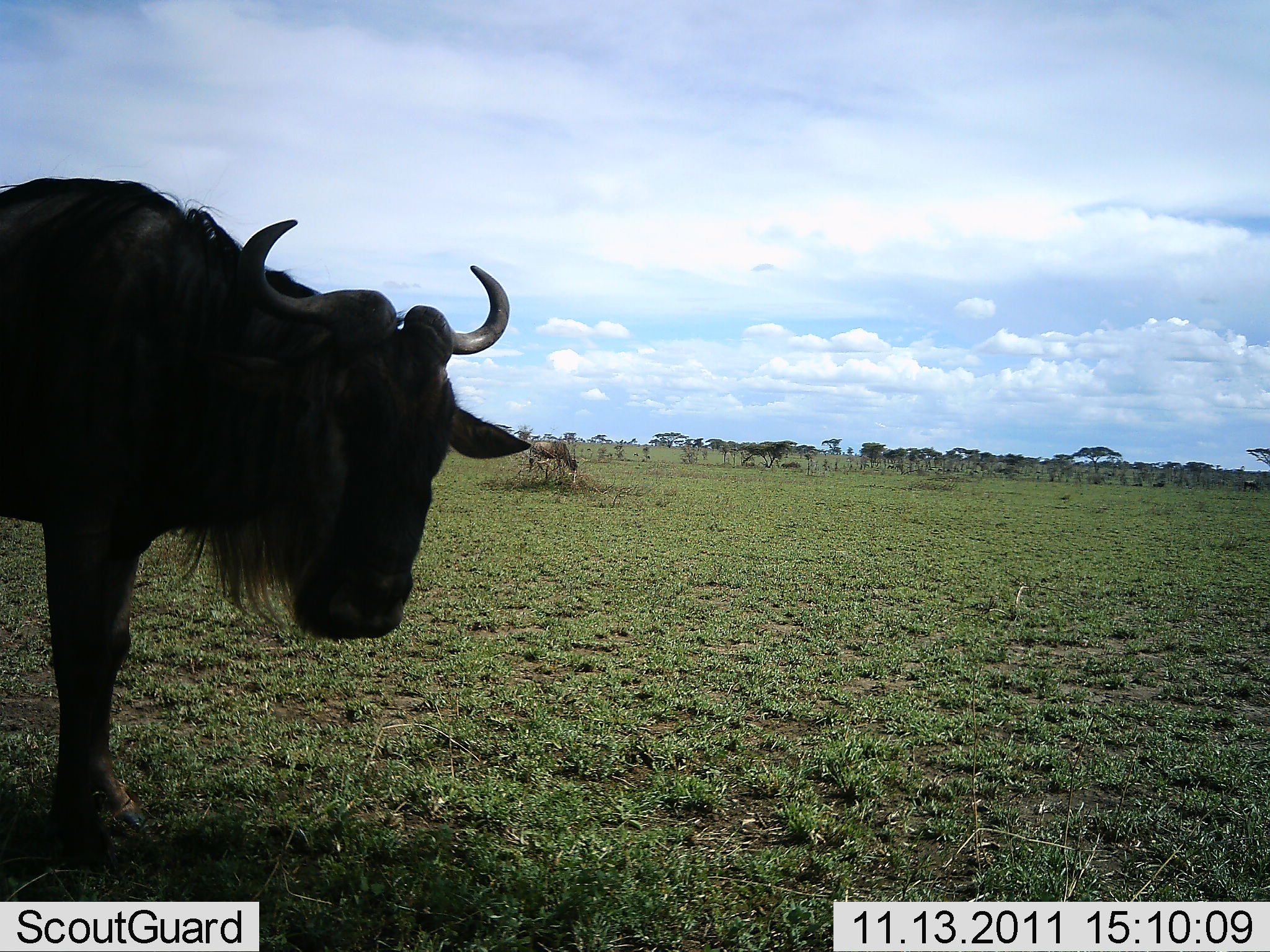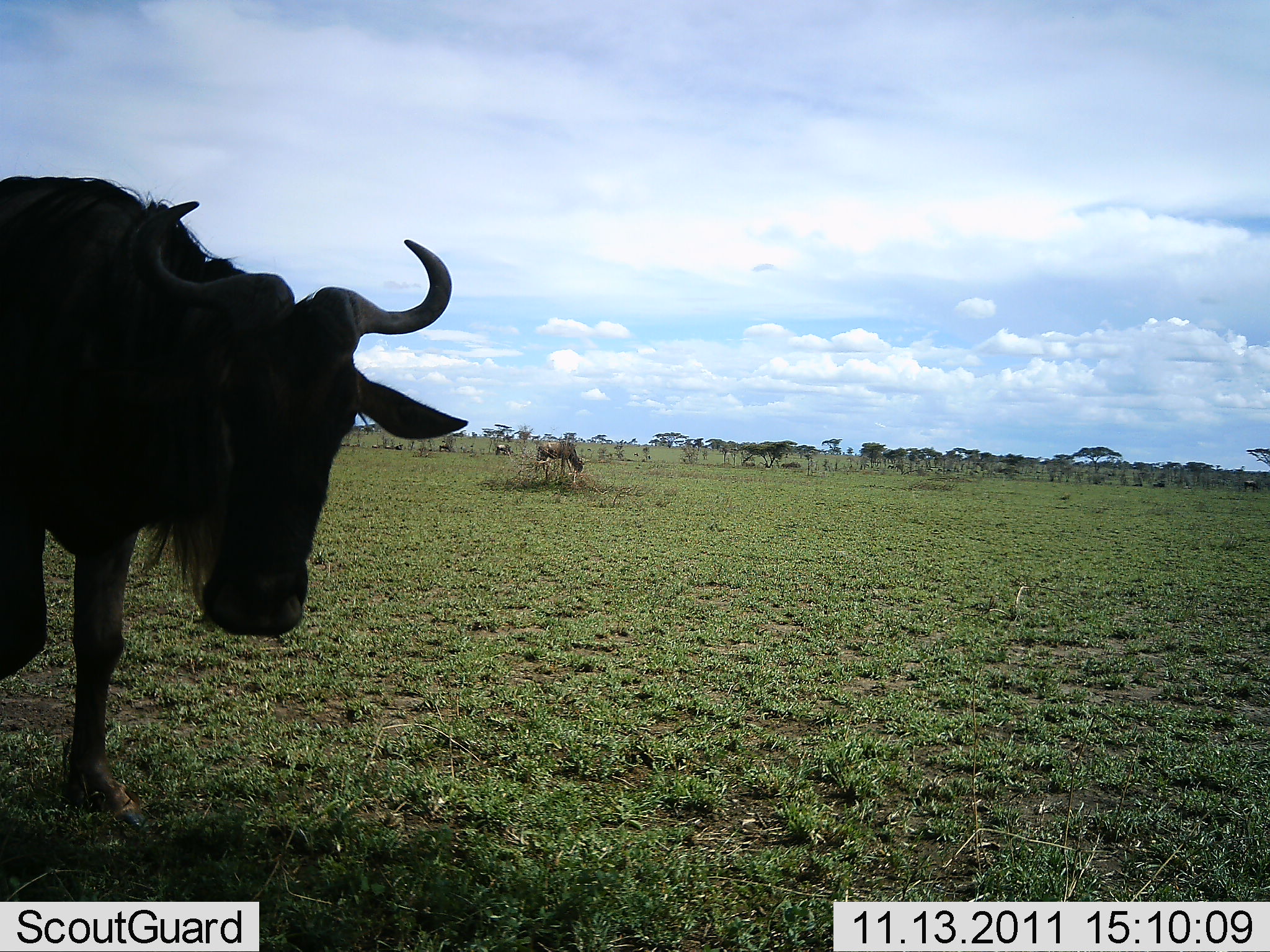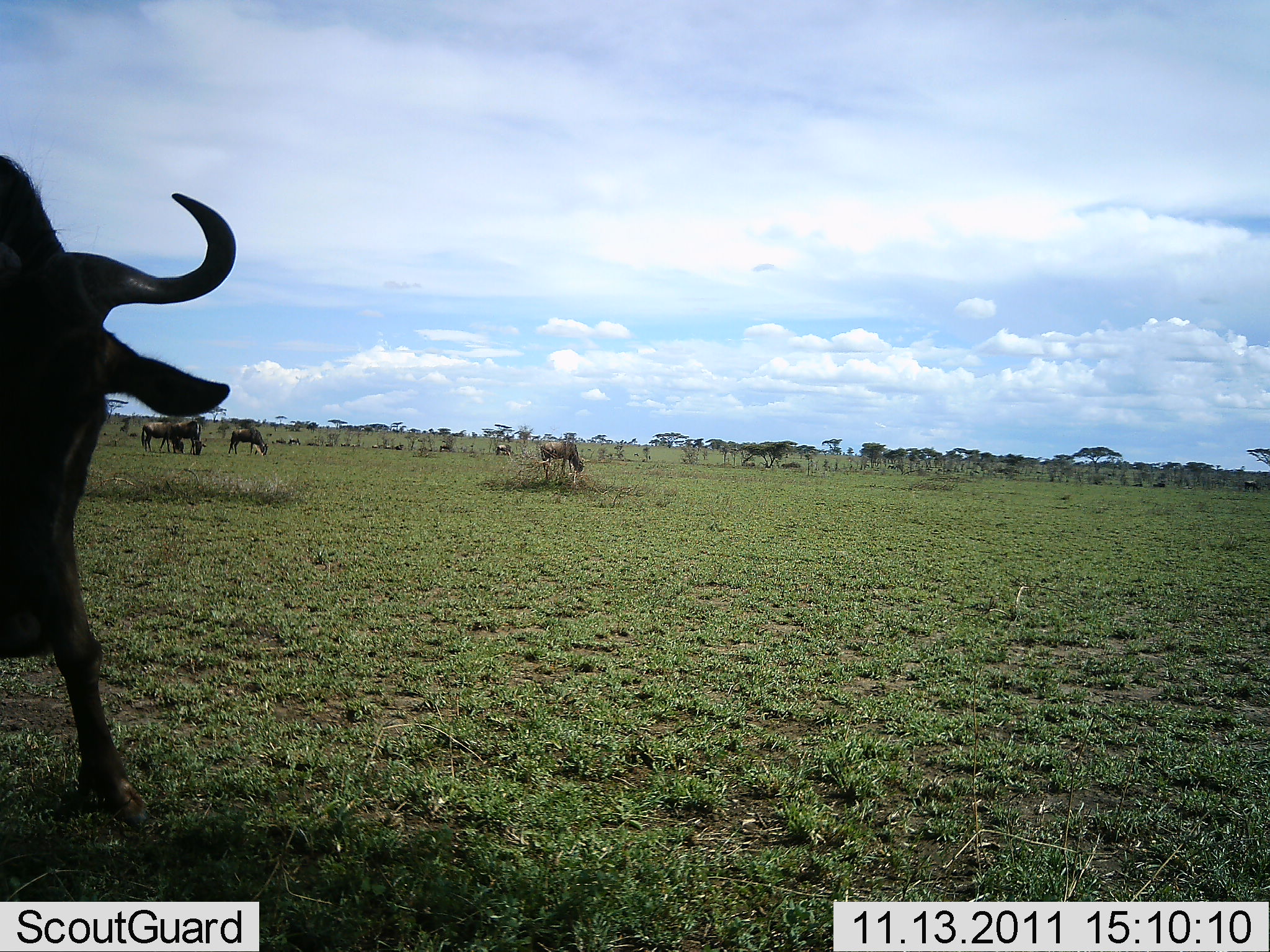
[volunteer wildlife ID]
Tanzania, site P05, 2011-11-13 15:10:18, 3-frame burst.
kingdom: Animalia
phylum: Chordata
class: Mammalia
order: Artiodactyla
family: Bovidae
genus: Connochaetes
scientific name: Connochaetes taurinus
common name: blue wildebeest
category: wildebeest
Wildebeest (blue wildebeest) (Connochaetes taurinus), count 5. Behavior (volunteer vote fractions): standing 30%, resting 0%, moving 90%, interacting 0%. Young present (vote fraction): 0%. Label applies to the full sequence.